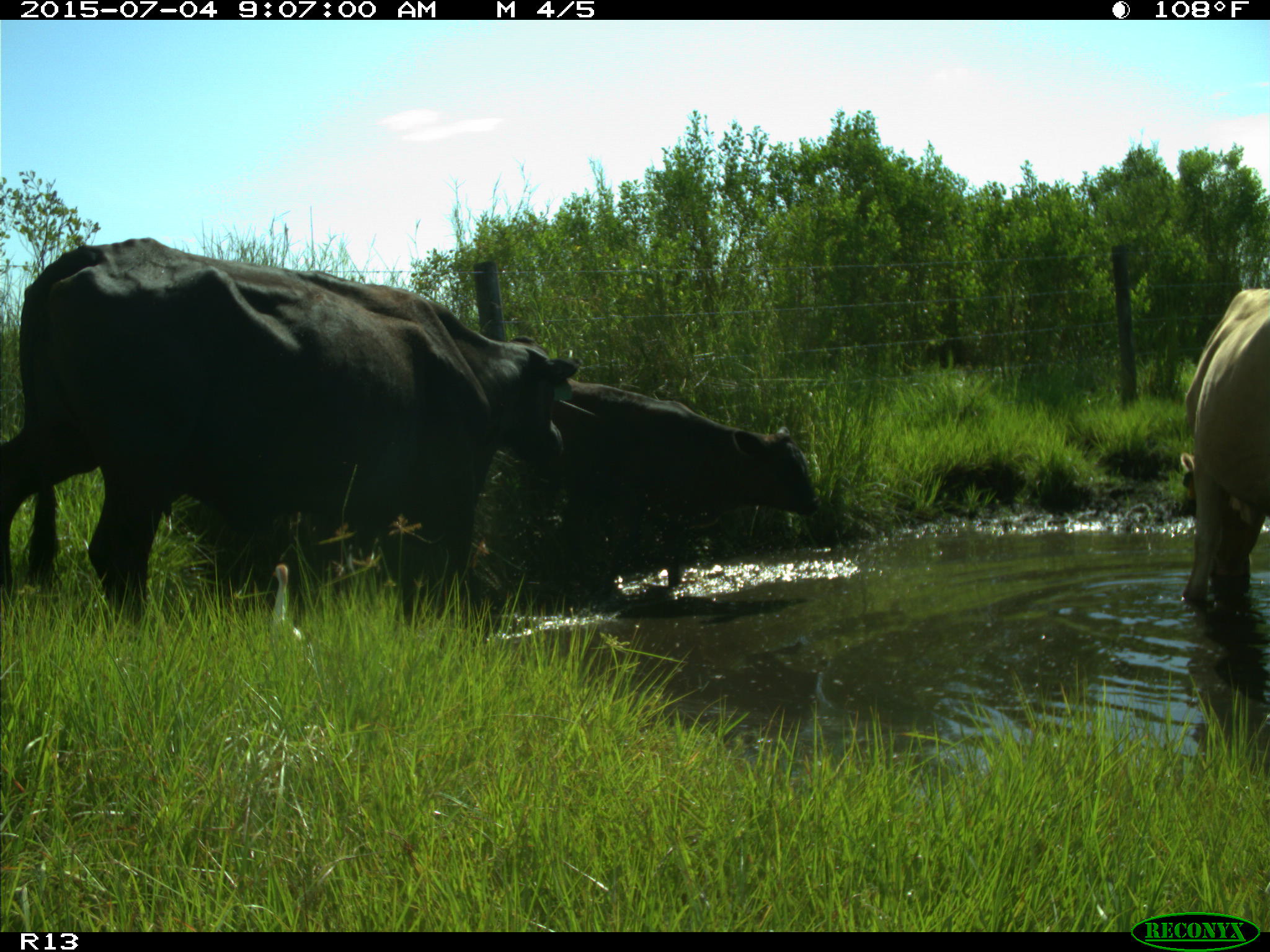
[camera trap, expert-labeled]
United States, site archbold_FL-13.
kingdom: Animalia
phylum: Chordata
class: Mammalia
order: Artiodactyla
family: Bovidae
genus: Bos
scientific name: Bos taurus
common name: domestic cow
Bos taurus (domestic cow).